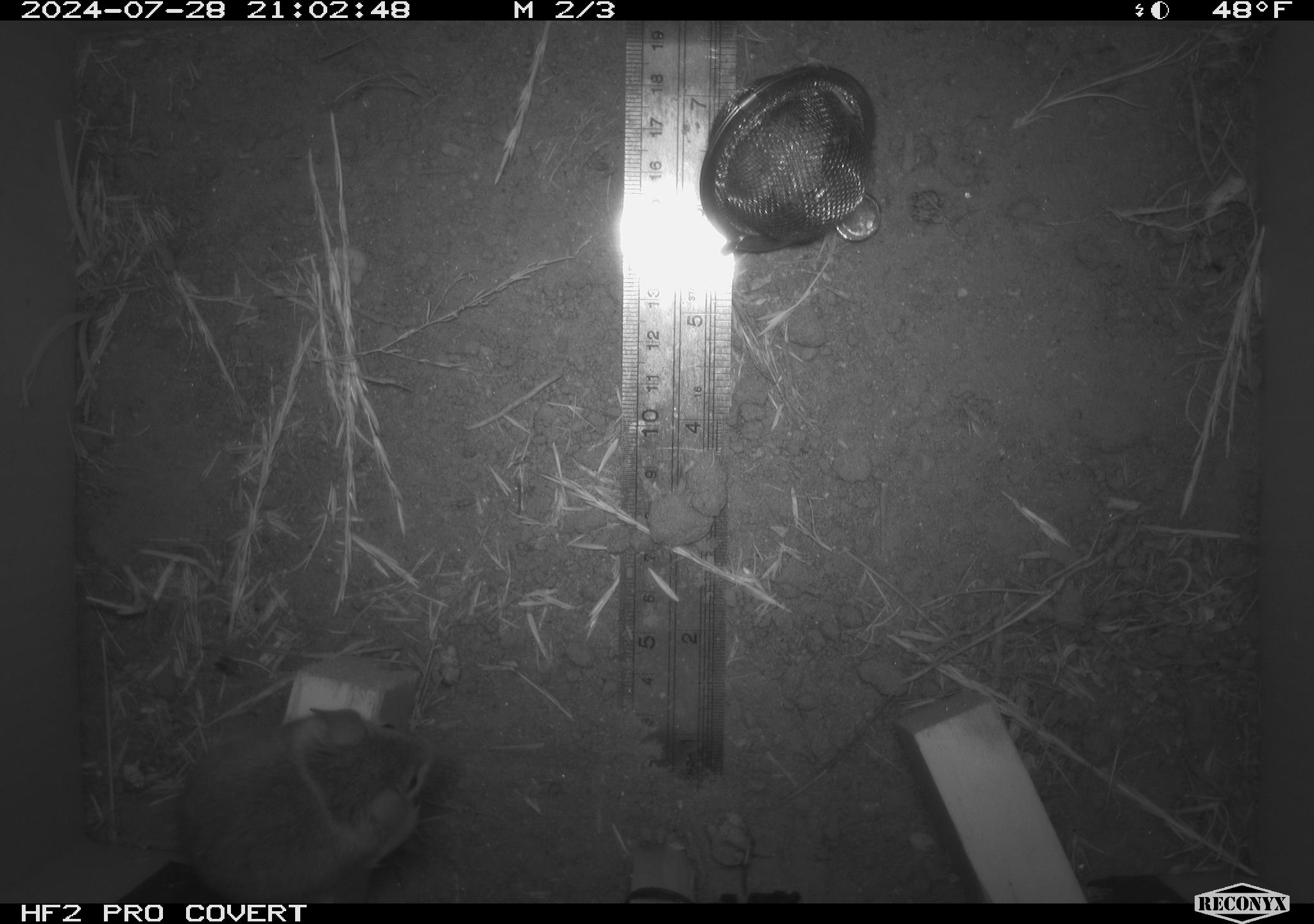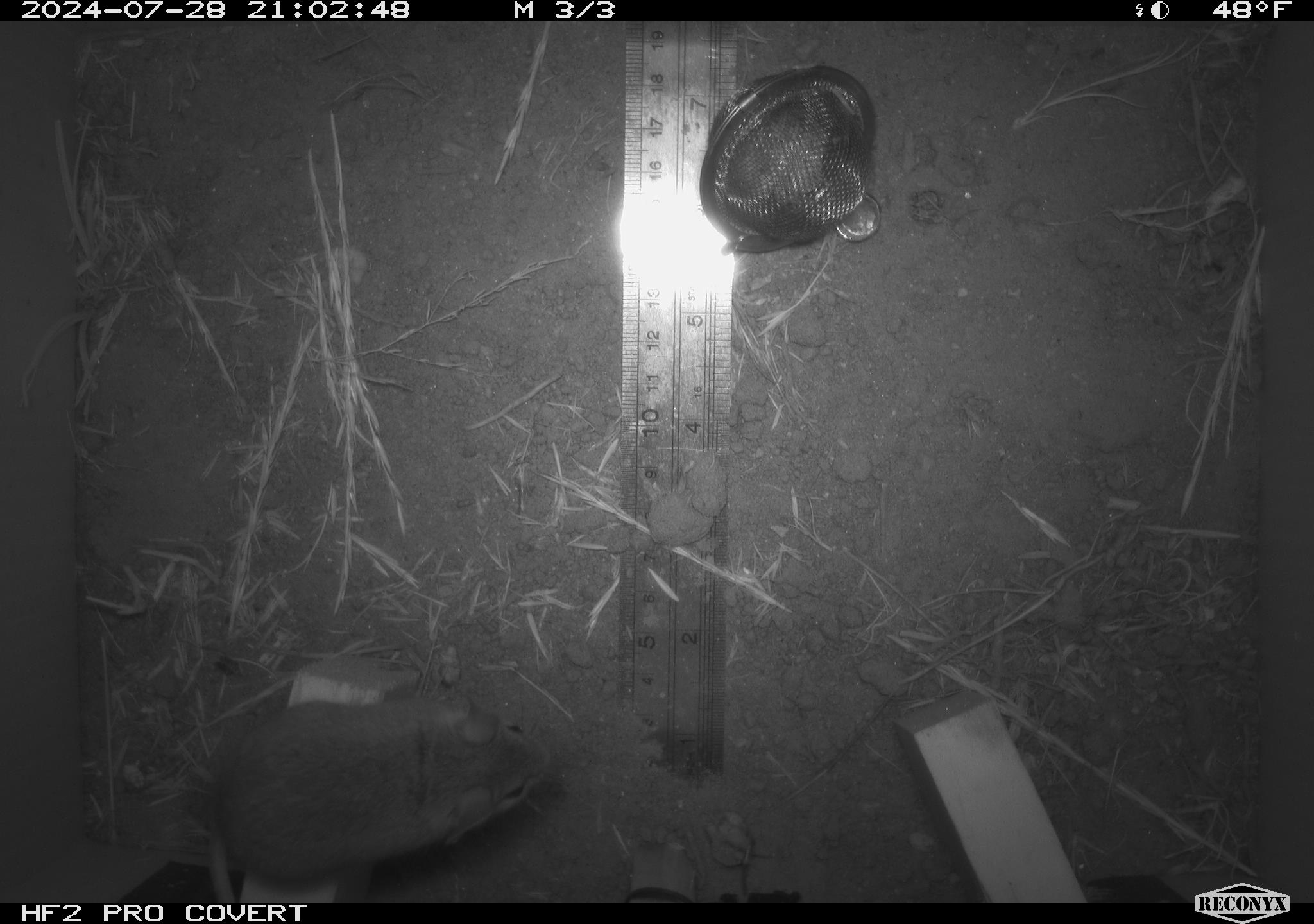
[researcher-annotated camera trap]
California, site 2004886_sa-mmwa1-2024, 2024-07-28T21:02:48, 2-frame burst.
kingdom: Animalia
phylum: Chordata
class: Mammalia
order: Rodentia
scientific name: Rodentia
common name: mouse species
Mouse species (Rodentia).